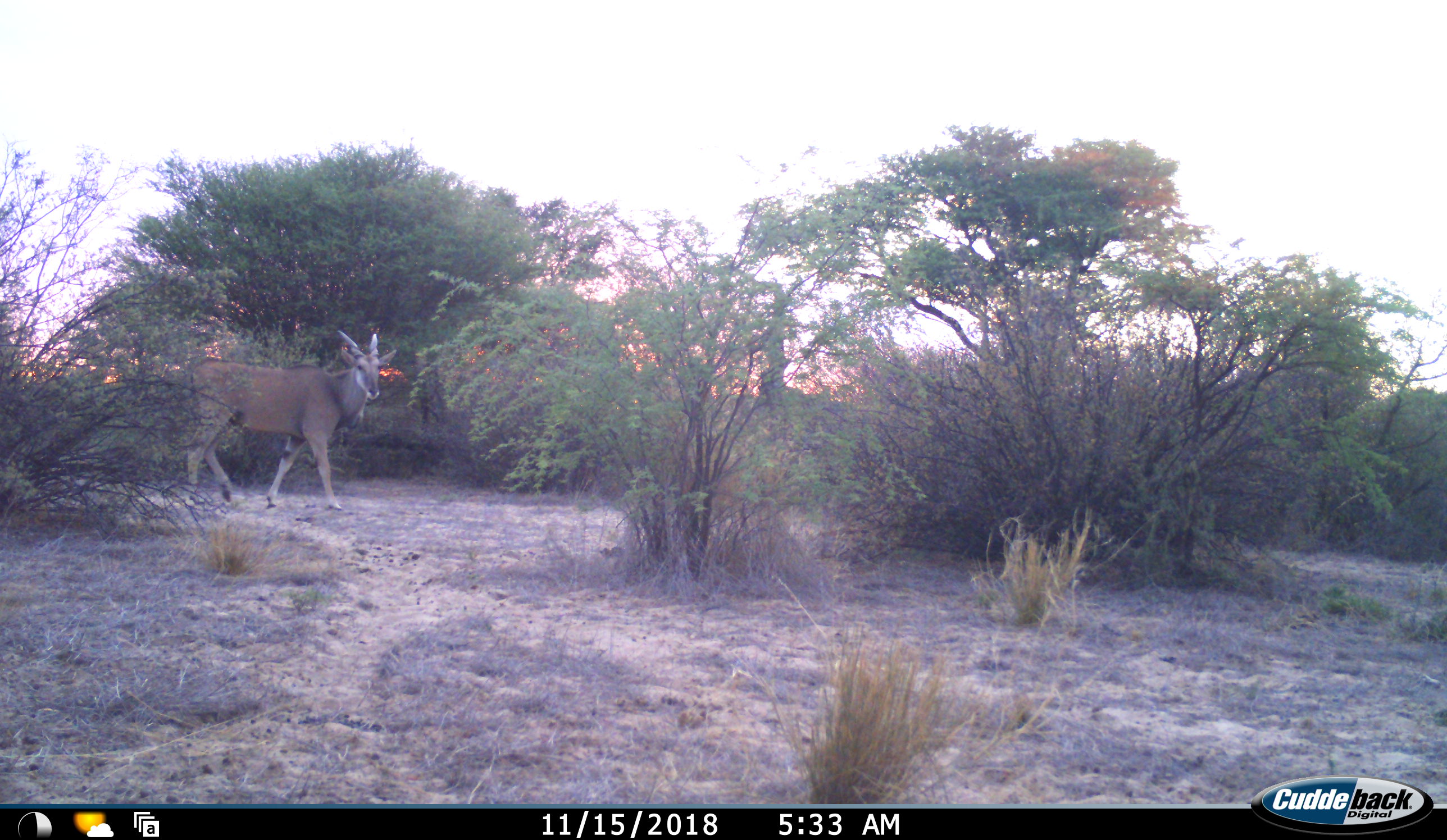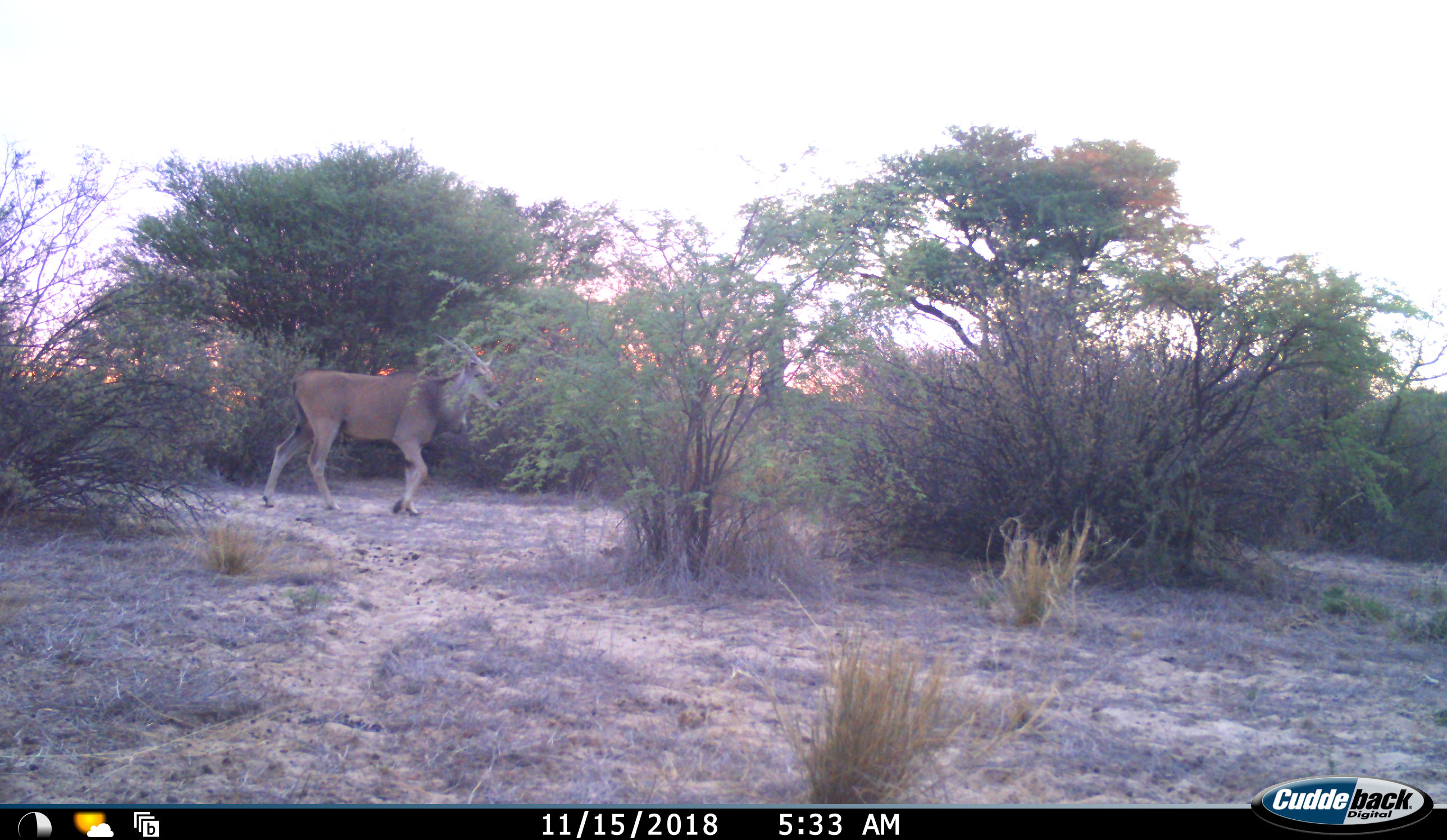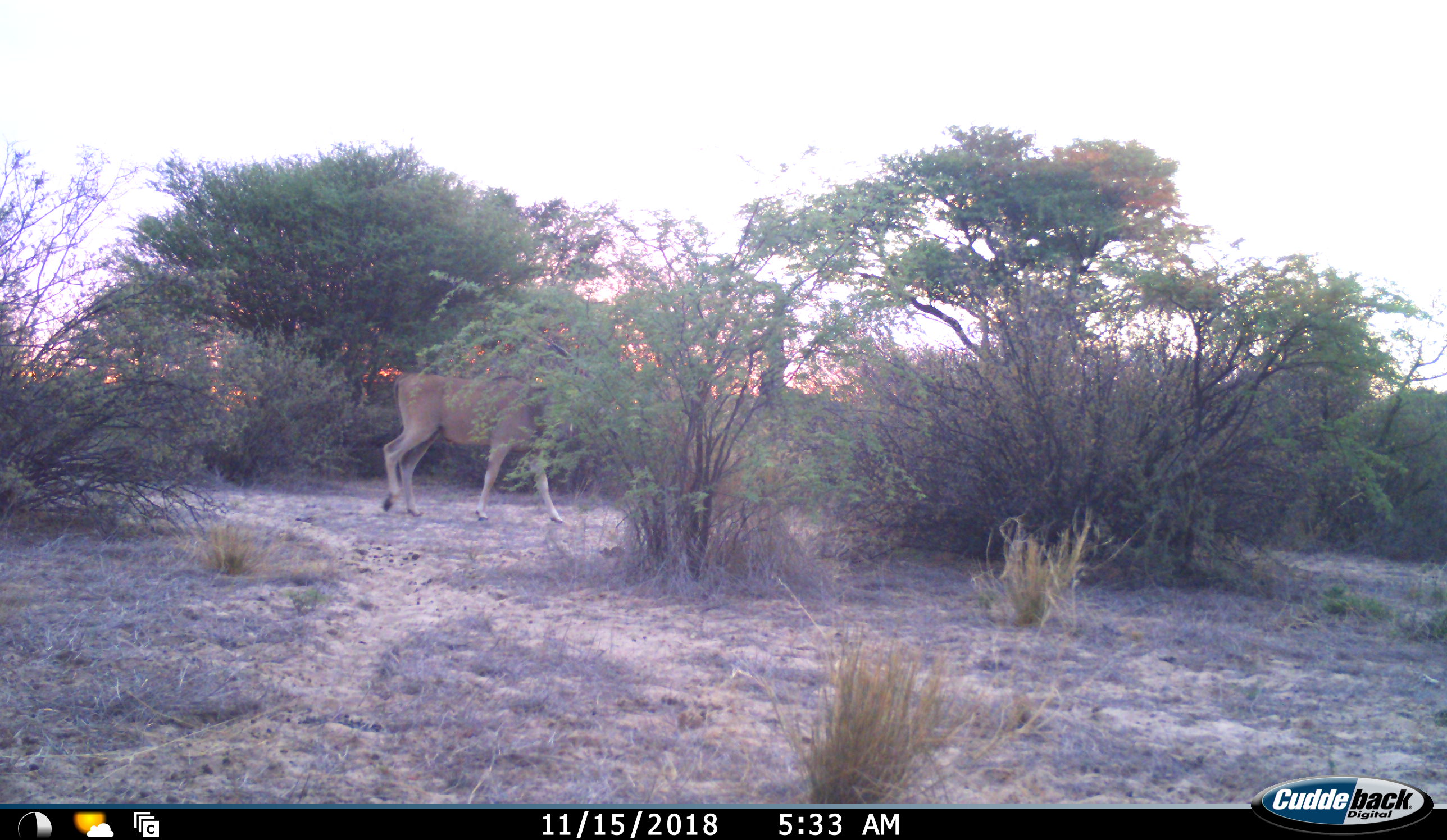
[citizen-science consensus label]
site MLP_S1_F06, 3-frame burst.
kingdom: Animalia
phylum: Chordata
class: Mammalia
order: Artiodactyla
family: Bovidae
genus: Tragelaphus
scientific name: Tragelaphus oryx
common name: eland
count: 1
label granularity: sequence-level